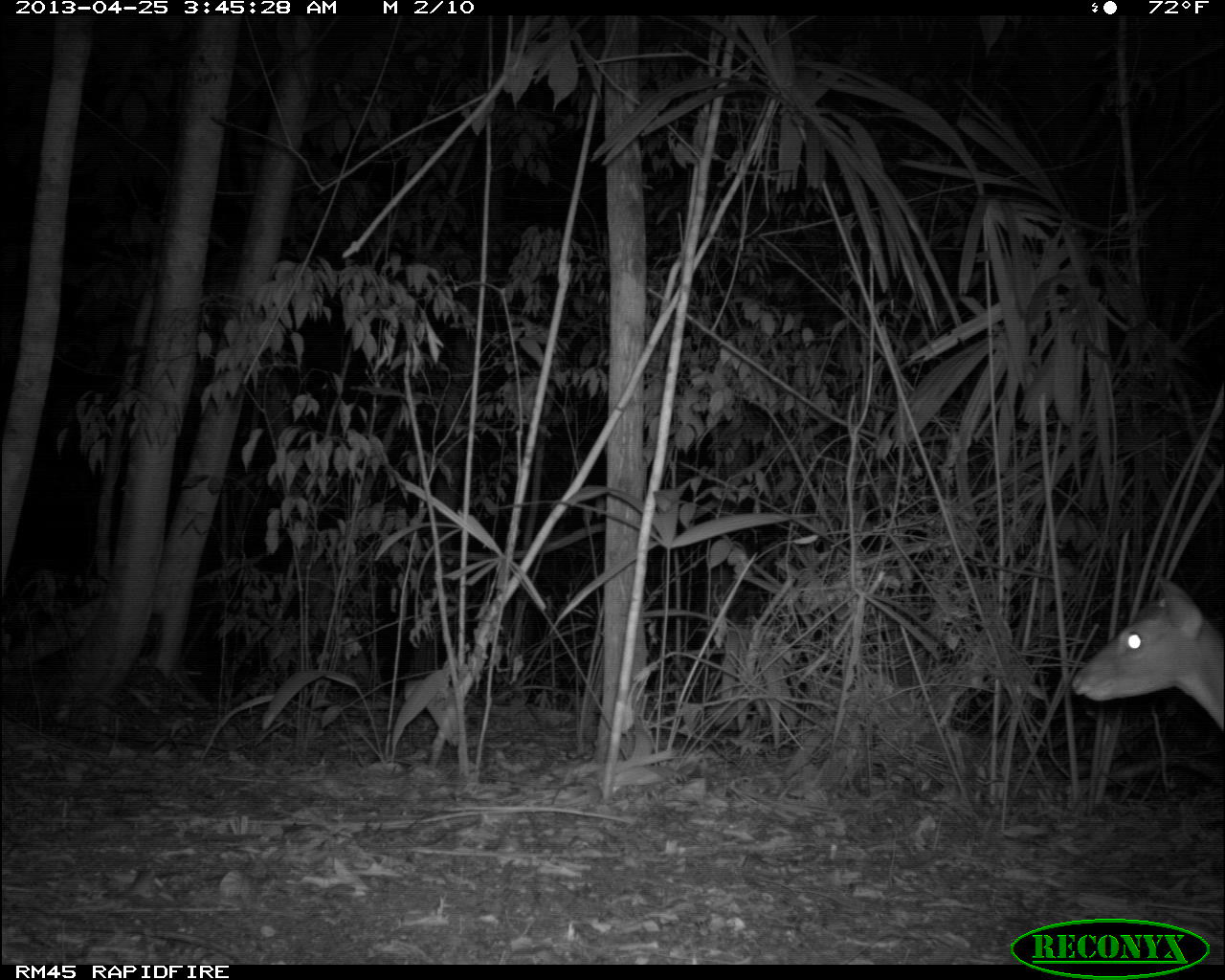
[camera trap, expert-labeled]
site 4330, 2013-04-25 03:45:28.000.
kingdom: Animalia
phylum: Chordata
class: Mammalia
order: Artiodactyla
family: Cervidae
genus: Mazama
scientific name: Mazama temama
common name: central american red brocket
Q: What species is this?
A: Mazama temama (central american red brocket).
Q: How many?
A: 1.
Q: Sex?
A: Male.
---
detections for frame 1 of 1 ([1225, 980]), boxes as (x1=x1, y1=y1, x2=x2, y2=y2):
mazama temama: (x1=1068, y1=572, x2=1225, y2=741)